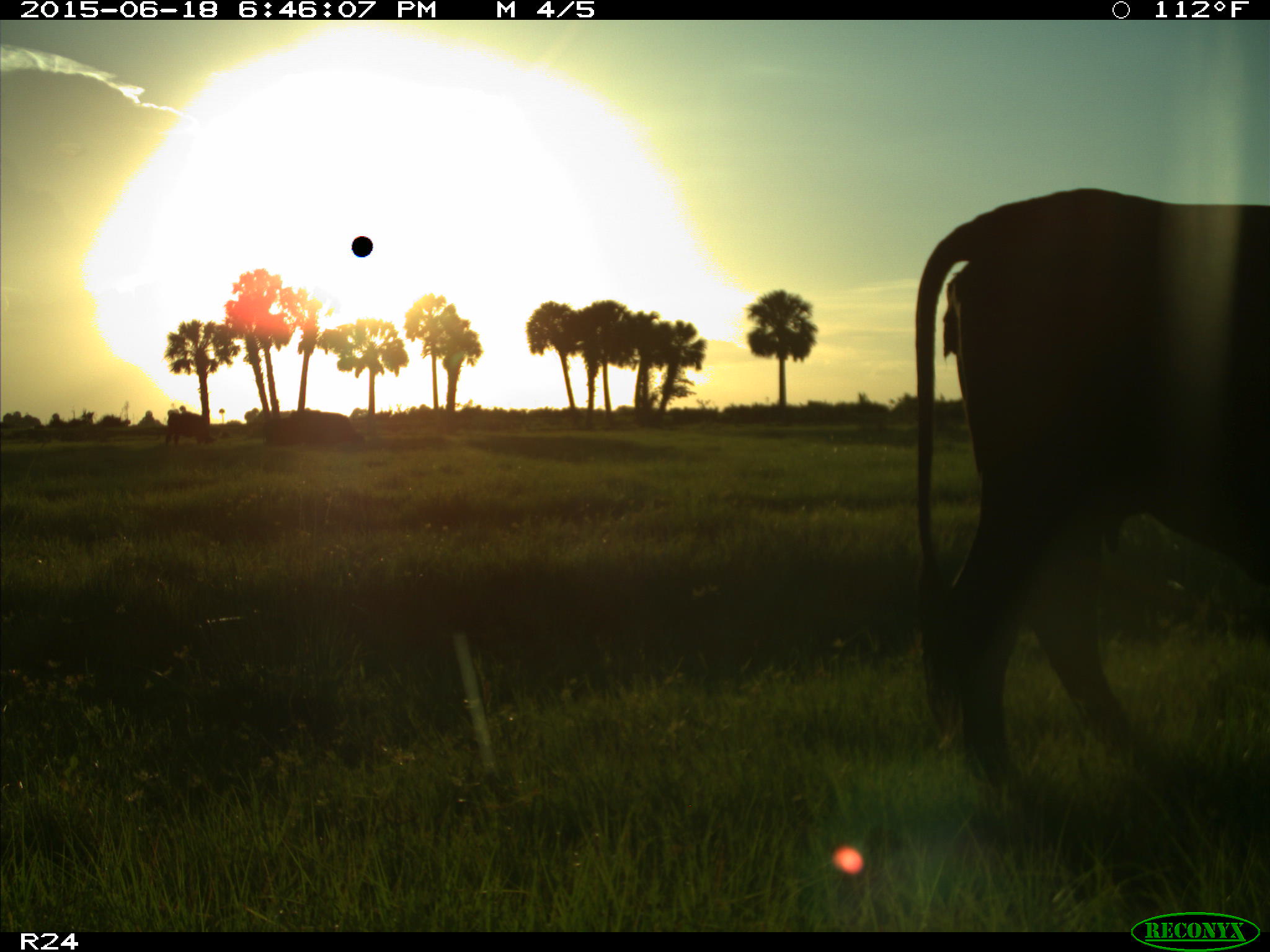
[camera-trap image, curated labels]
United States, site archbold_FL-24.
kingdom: Animalia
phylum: Chordata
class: Mammalia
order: Artiodactyla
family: Bovidae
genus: Bos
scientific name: Bos taurus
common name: domestic cow